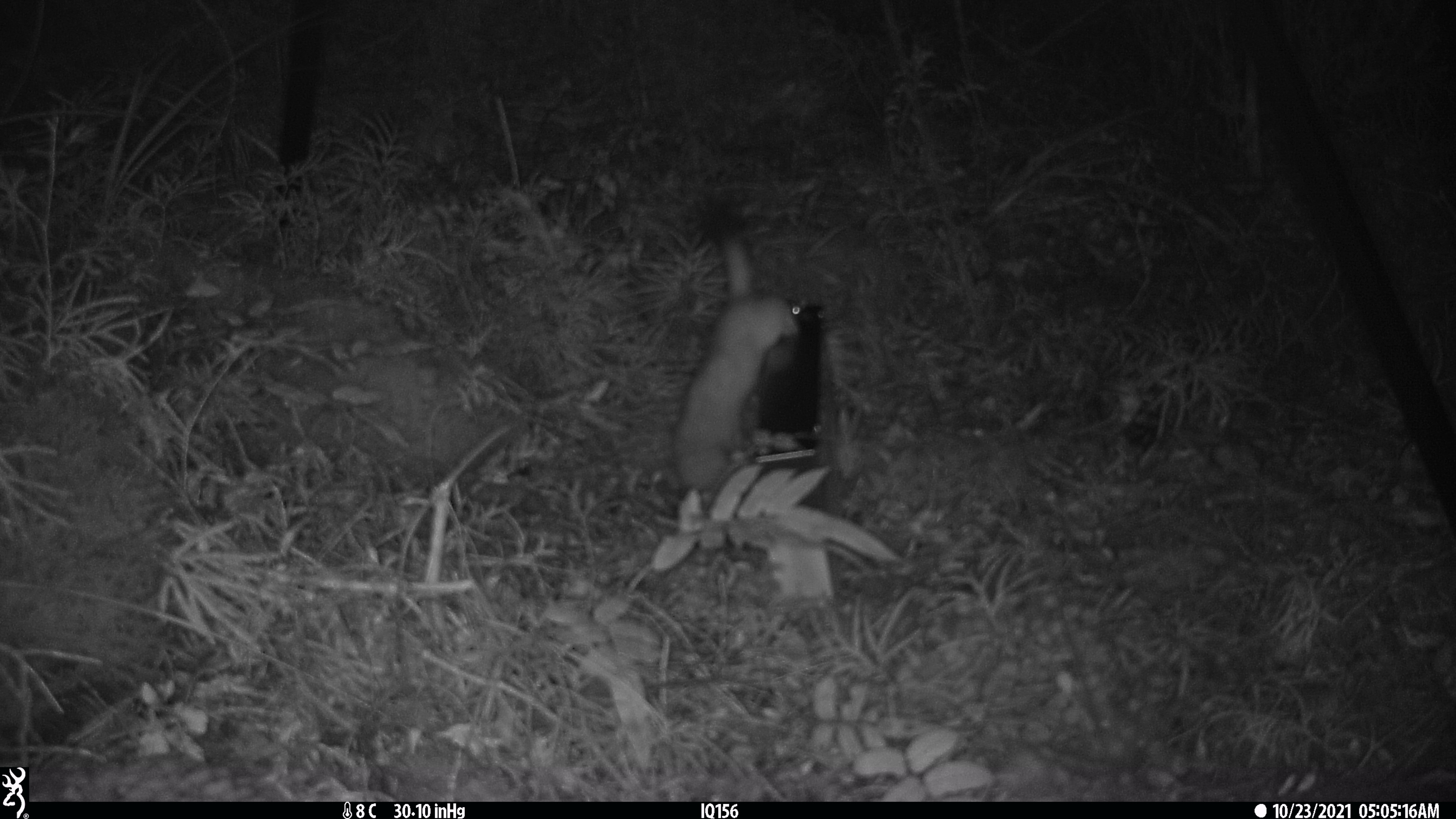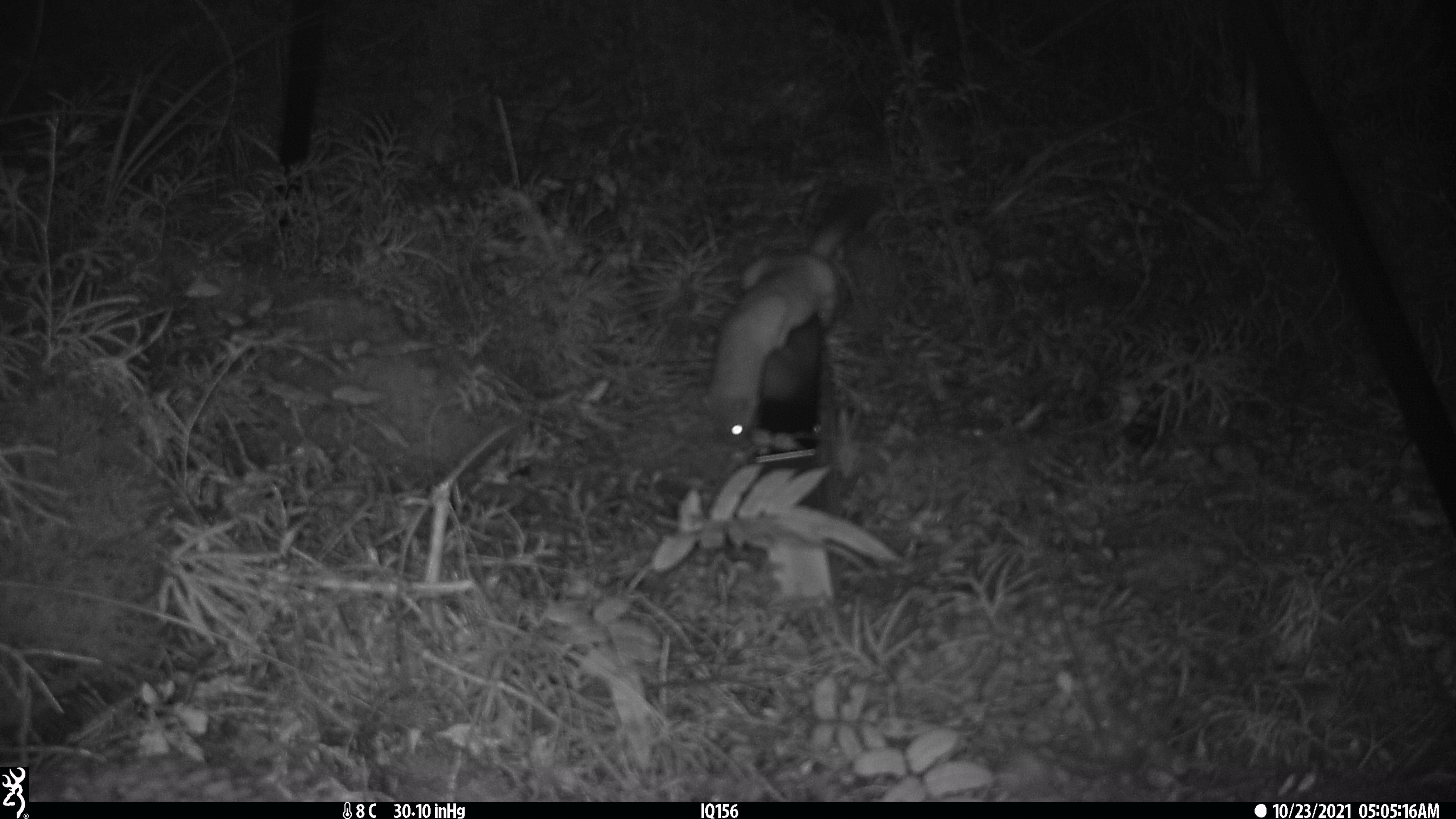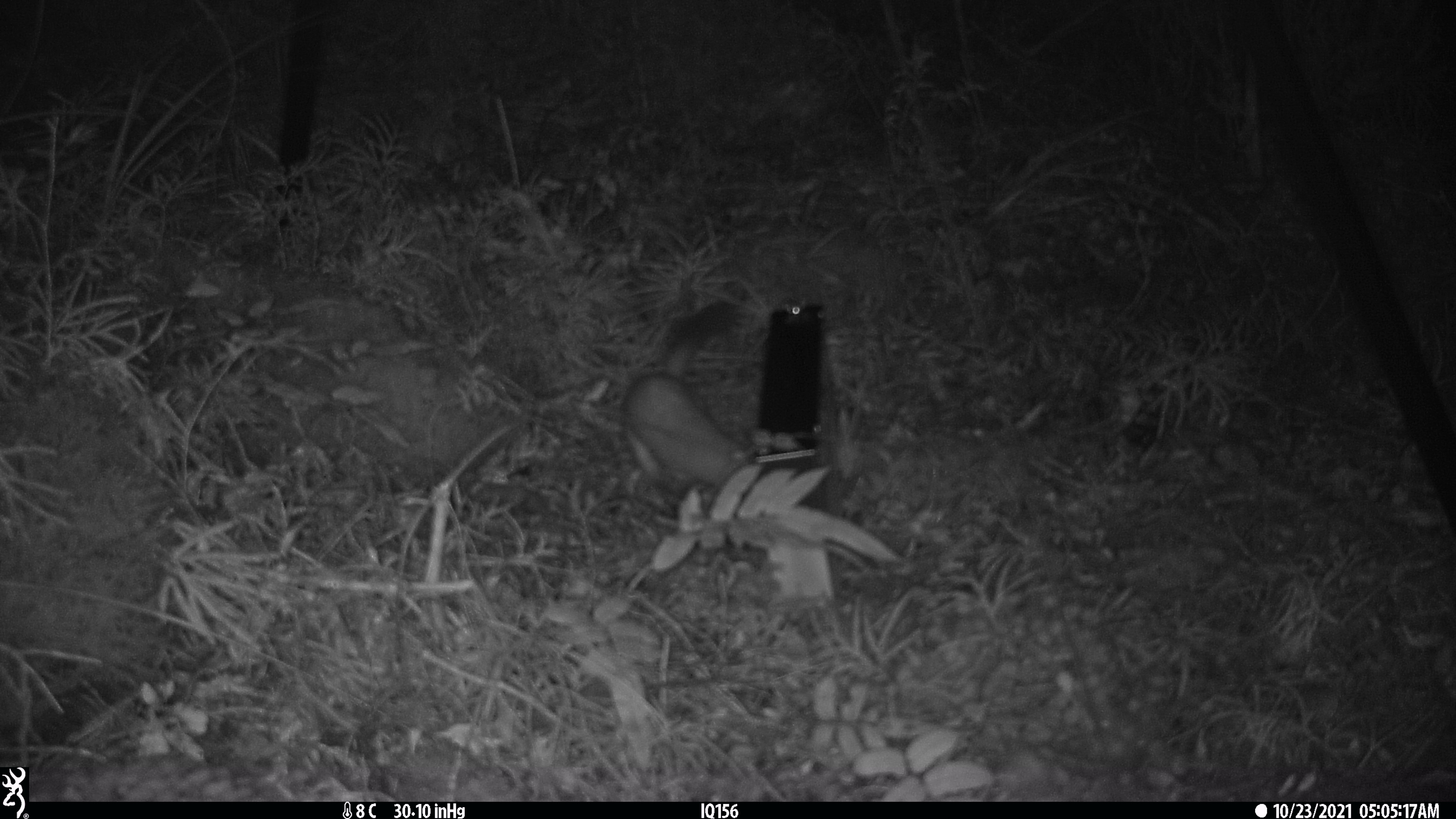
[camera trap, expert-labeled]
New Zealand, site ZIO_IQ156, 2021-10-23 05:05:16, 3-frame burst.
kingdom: Animalia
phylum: Chordata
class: Mammalia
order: Carnivora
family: Mustelidae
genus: Mustela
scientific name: Mustela erminea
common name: stoat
Stoat (Mustela erminea).